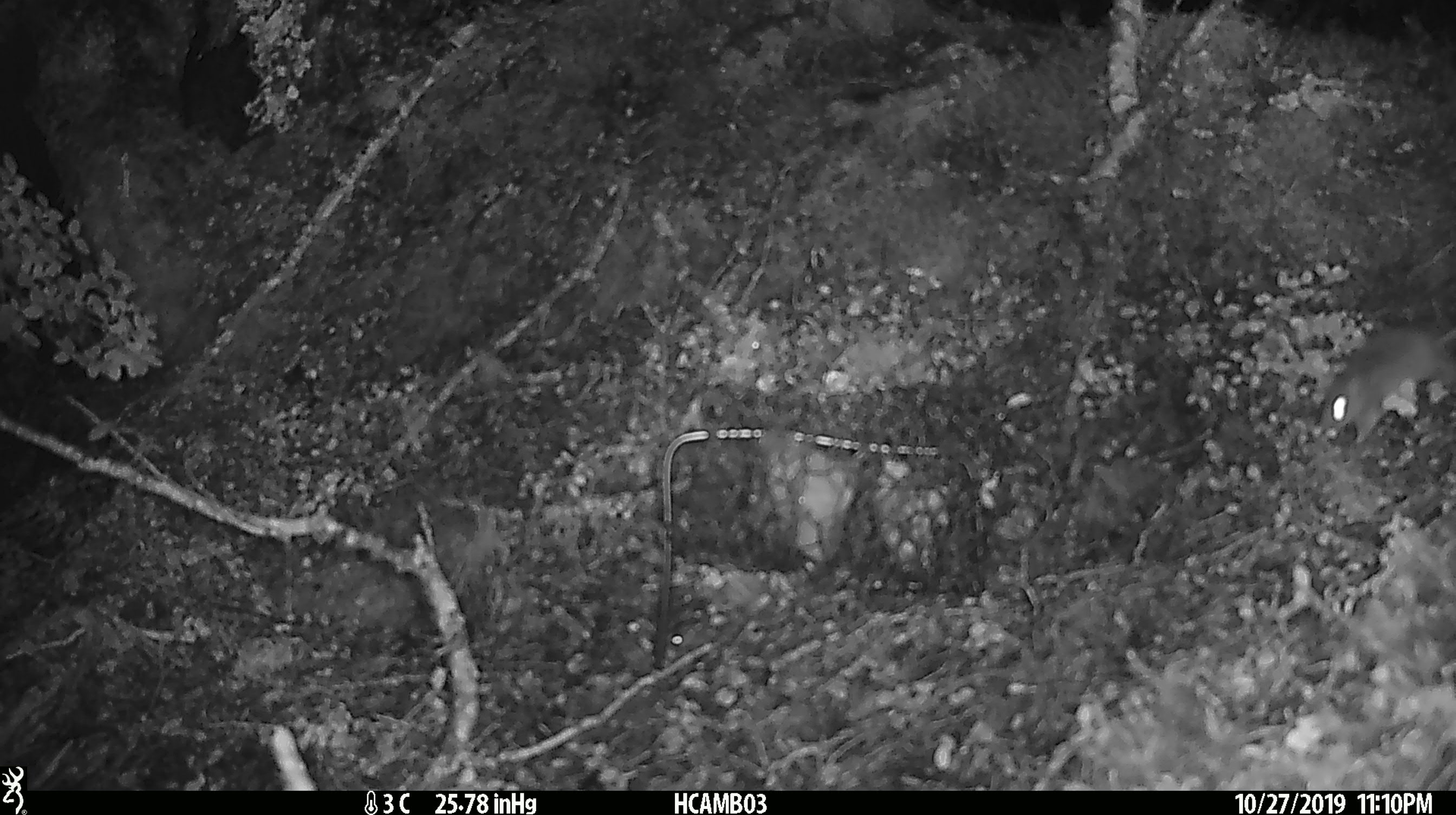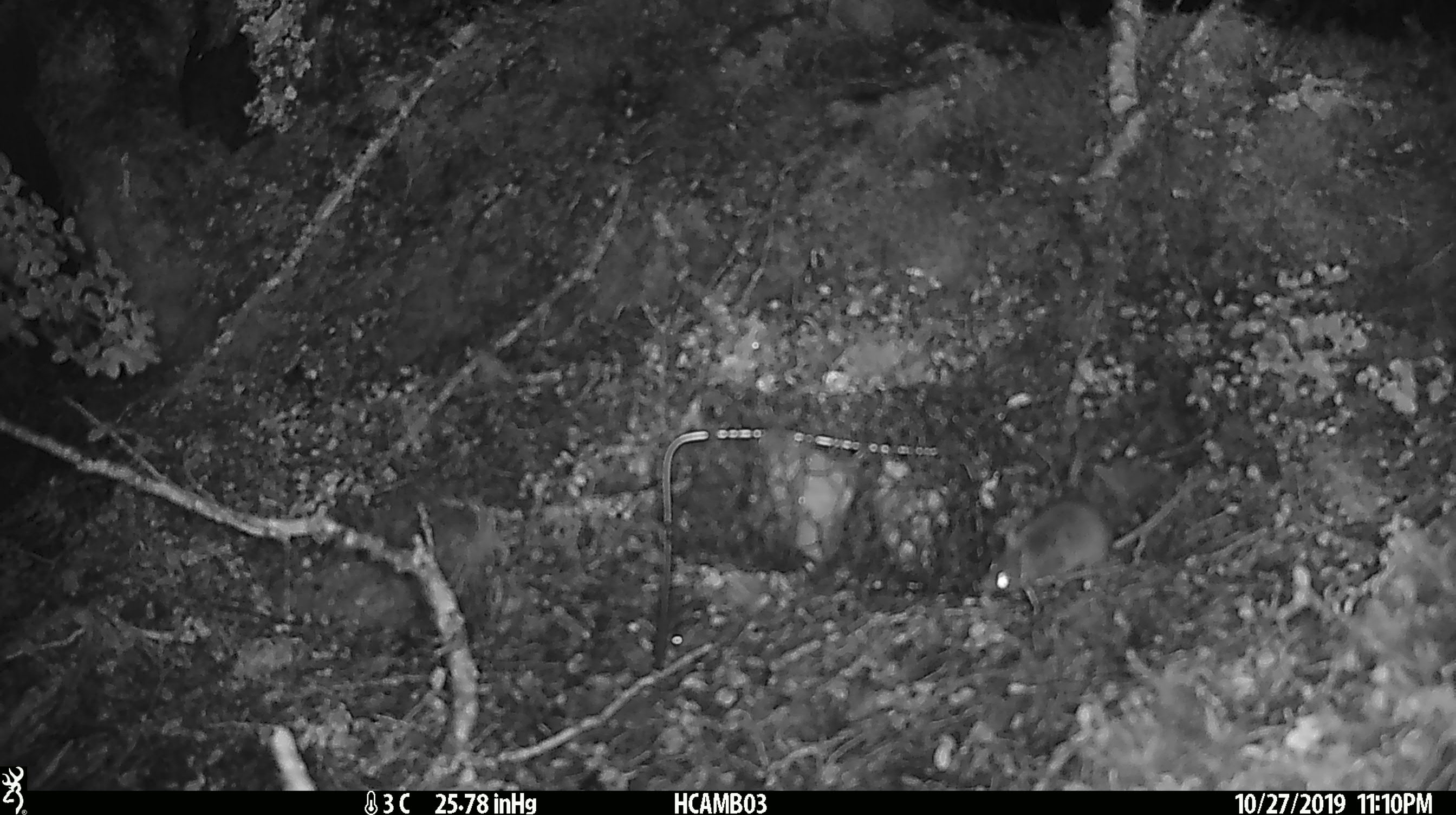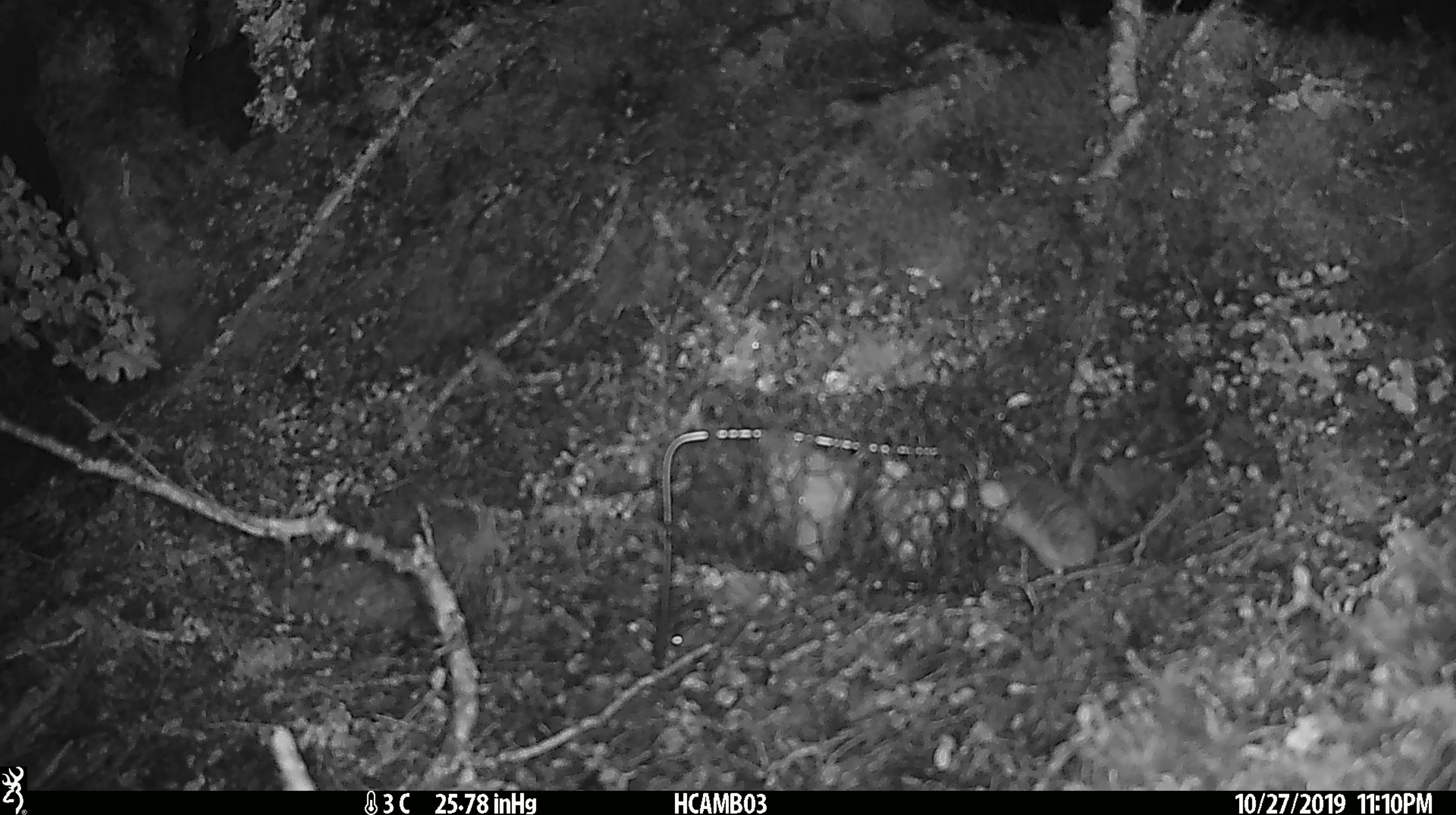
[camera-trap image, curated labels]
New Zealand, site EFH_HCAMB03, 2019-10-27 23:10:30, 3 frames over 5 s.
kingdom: Animalia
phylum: Chordata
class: Mammalia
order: Rodentia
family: Muridae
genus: Mus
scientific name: Mus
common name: mouse